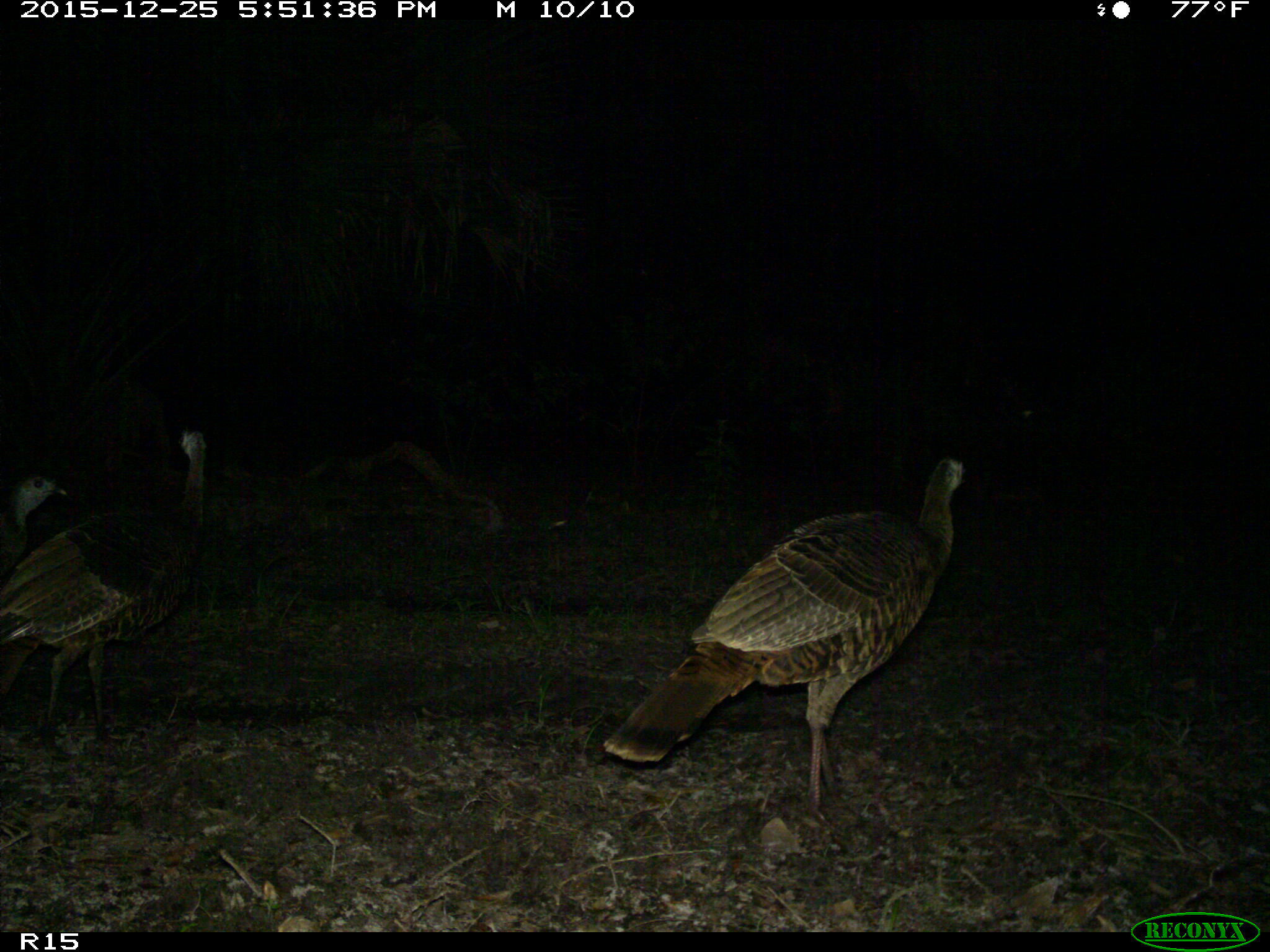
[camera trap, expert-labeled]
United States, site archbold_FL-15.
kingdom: Animalia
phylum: Chordata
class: Aves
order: Galliformes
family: Phasianidae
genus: Meleagris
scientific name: Meleagris gallopavo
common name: wild turkey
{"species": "Meleagris gallopavo (wild turkey)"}